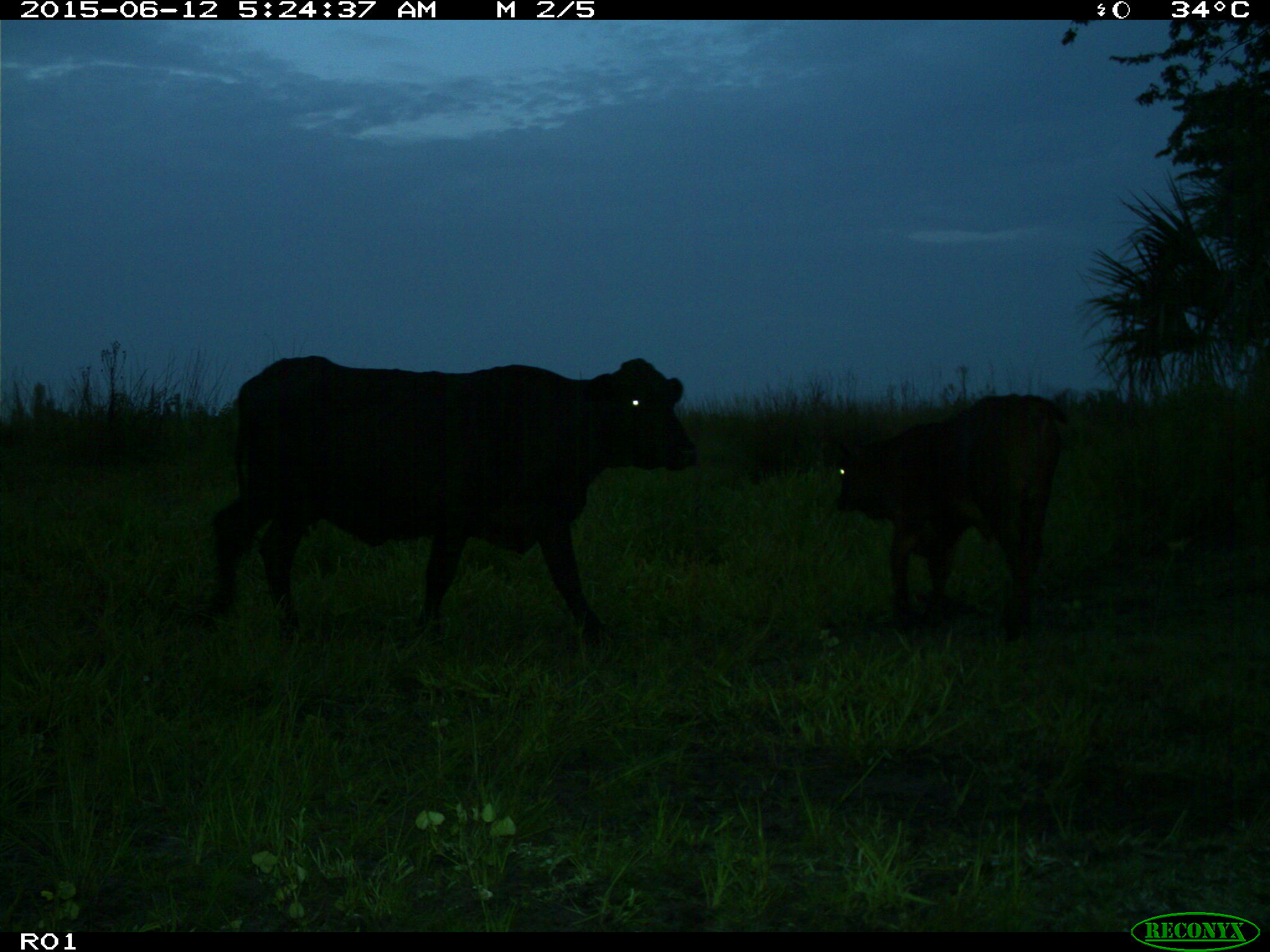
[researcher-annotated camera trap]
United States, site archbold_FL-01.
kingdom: Animalia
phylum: Chordata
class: Mammalia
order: Artiodactyla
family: Bovidae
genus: Bos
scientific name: Bos taurus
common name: domestic cow